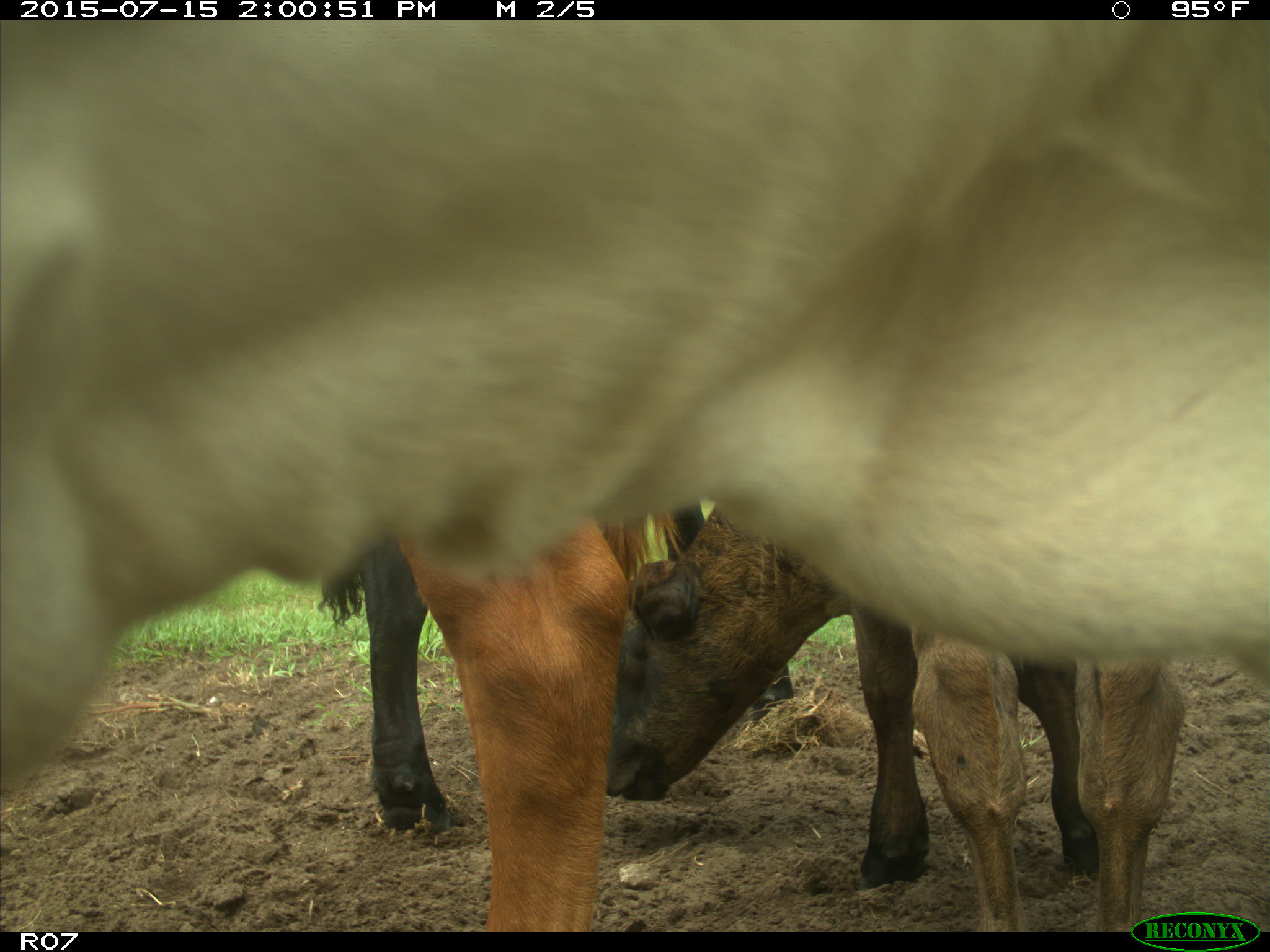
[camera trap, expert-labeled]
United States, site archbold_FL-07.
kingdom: Animalia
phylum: Chordata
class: Mammalia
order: Artiodactyla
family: Bovidae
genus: Bos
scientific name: Bos taurus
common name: domestic cow